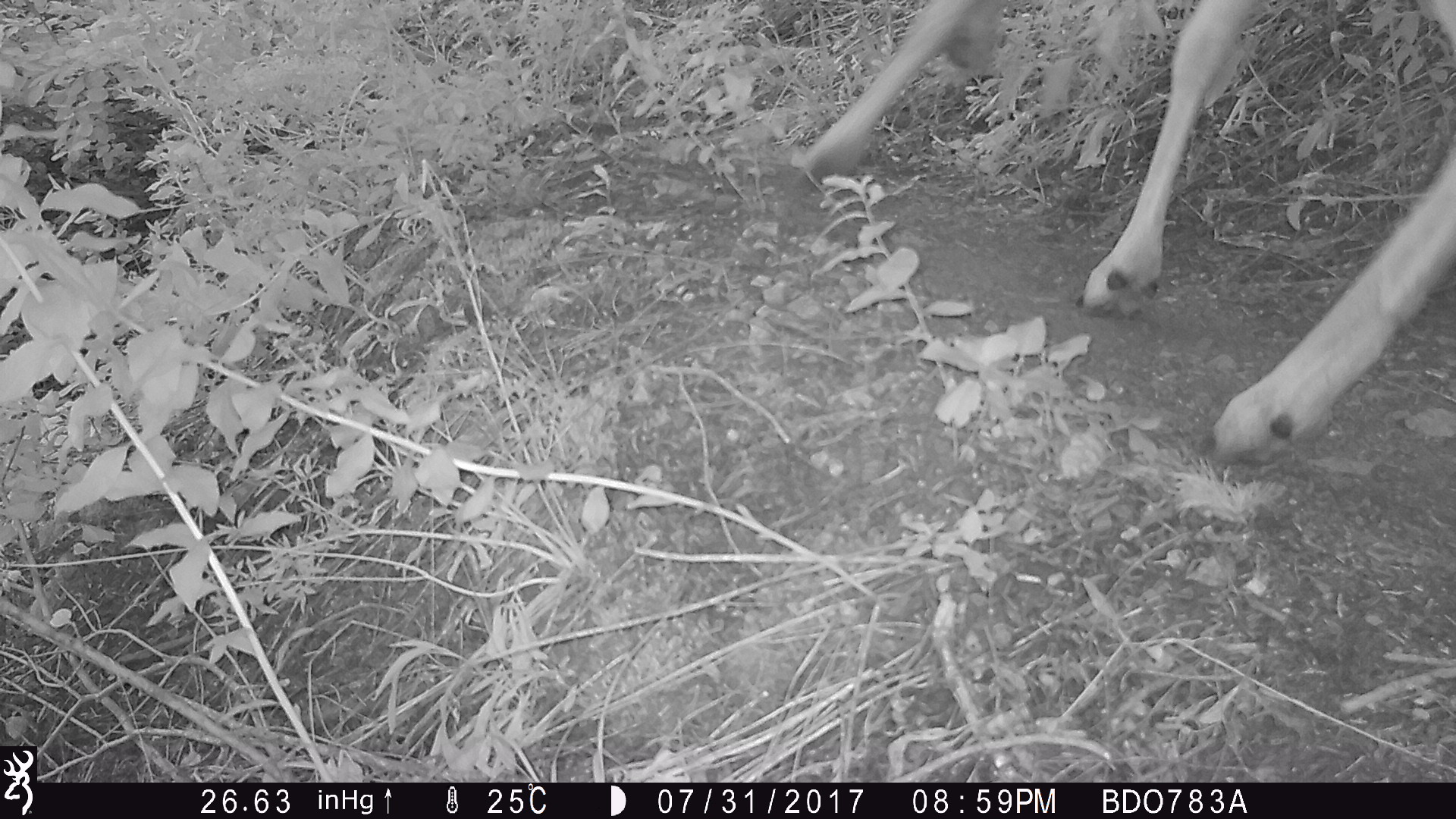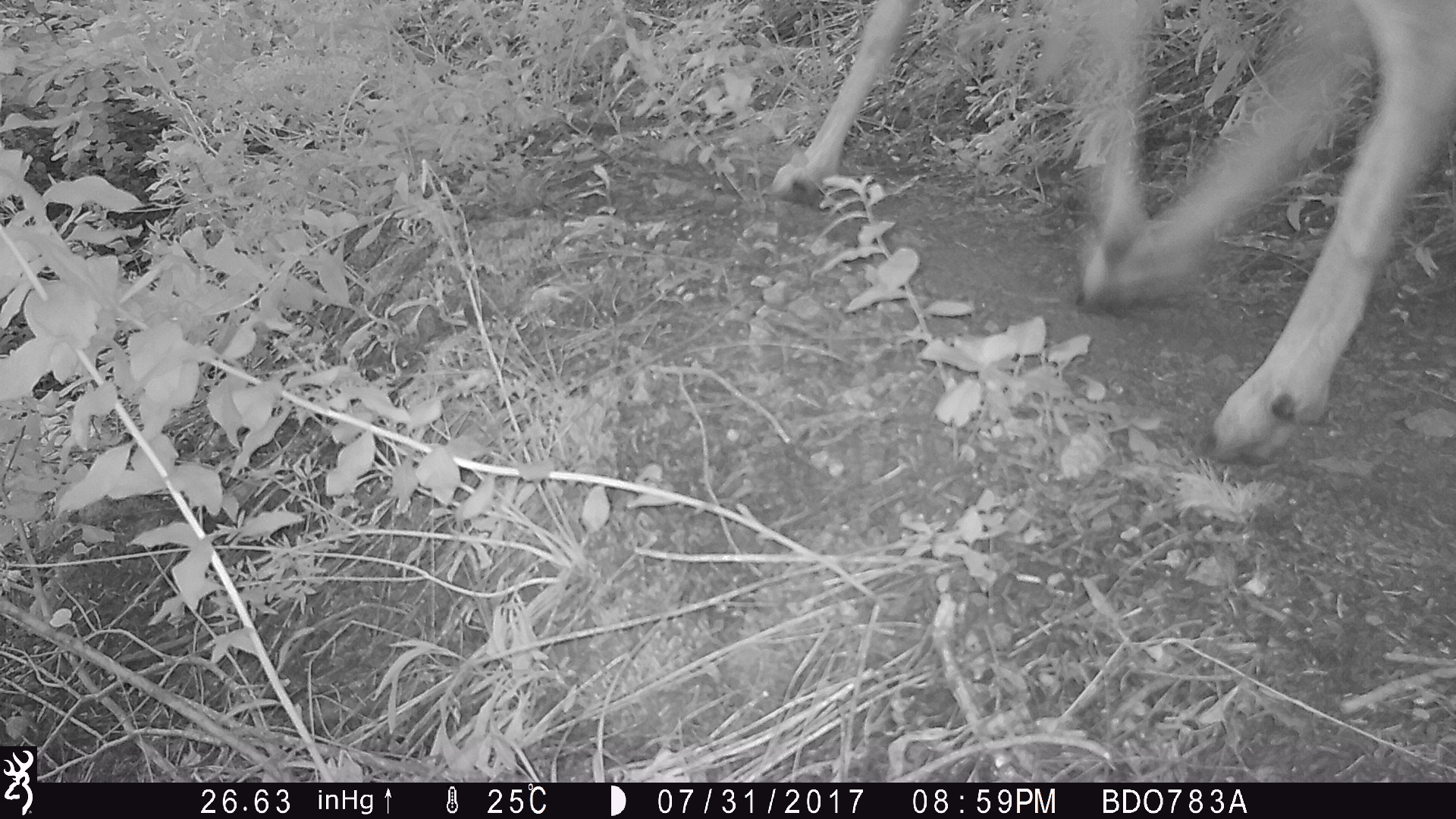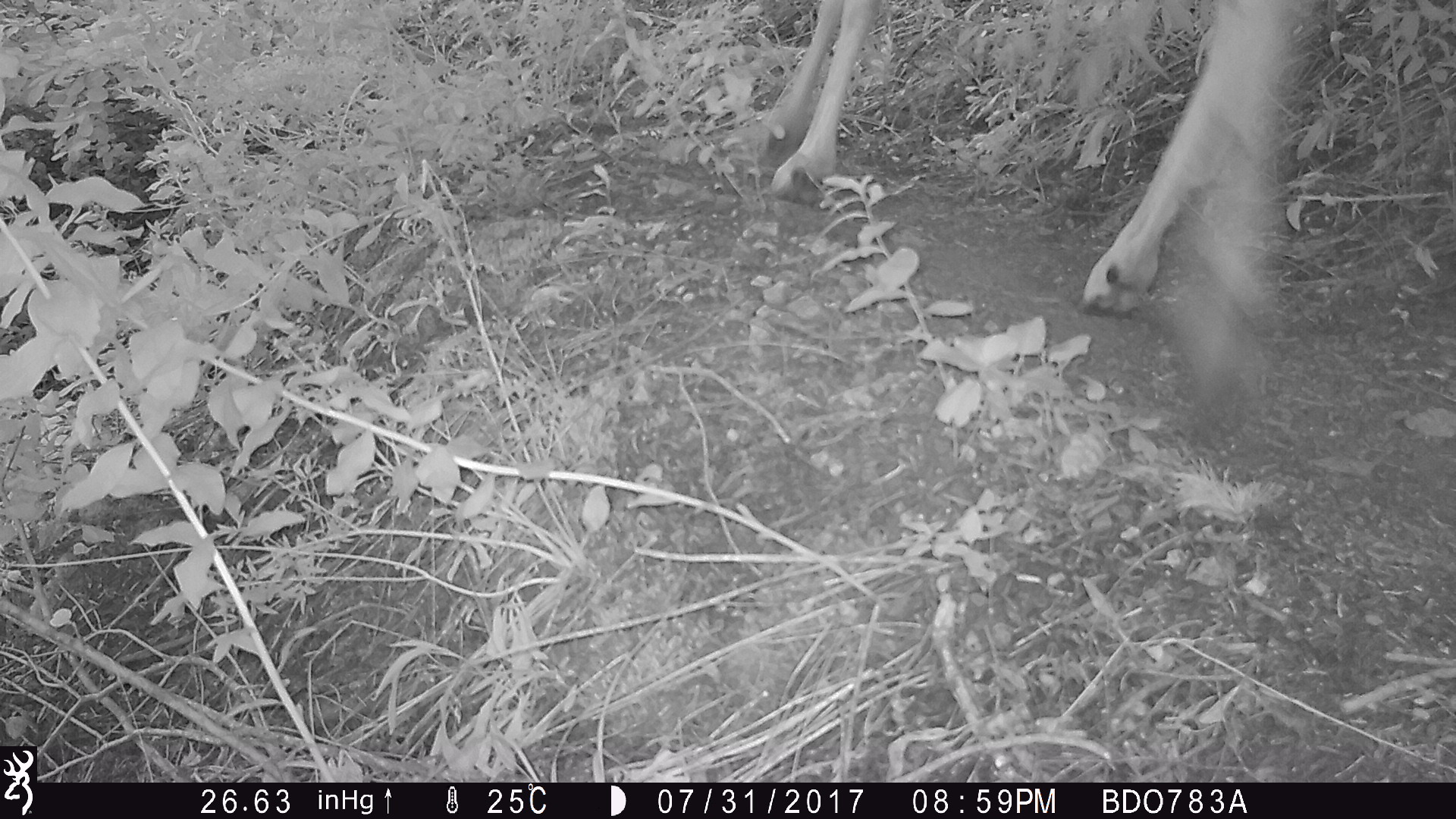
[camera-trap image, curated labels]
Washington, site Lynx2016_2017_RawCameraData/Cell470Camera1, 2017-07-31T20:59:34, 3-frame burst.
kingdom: Animalia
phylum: Chordata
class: Mammalia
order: Artiodactyla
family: Cervidae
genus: Odocoileus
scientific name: Odocoileus hemionus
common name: mule deer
Odocoileus hemionus (mule deer). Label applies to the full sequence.